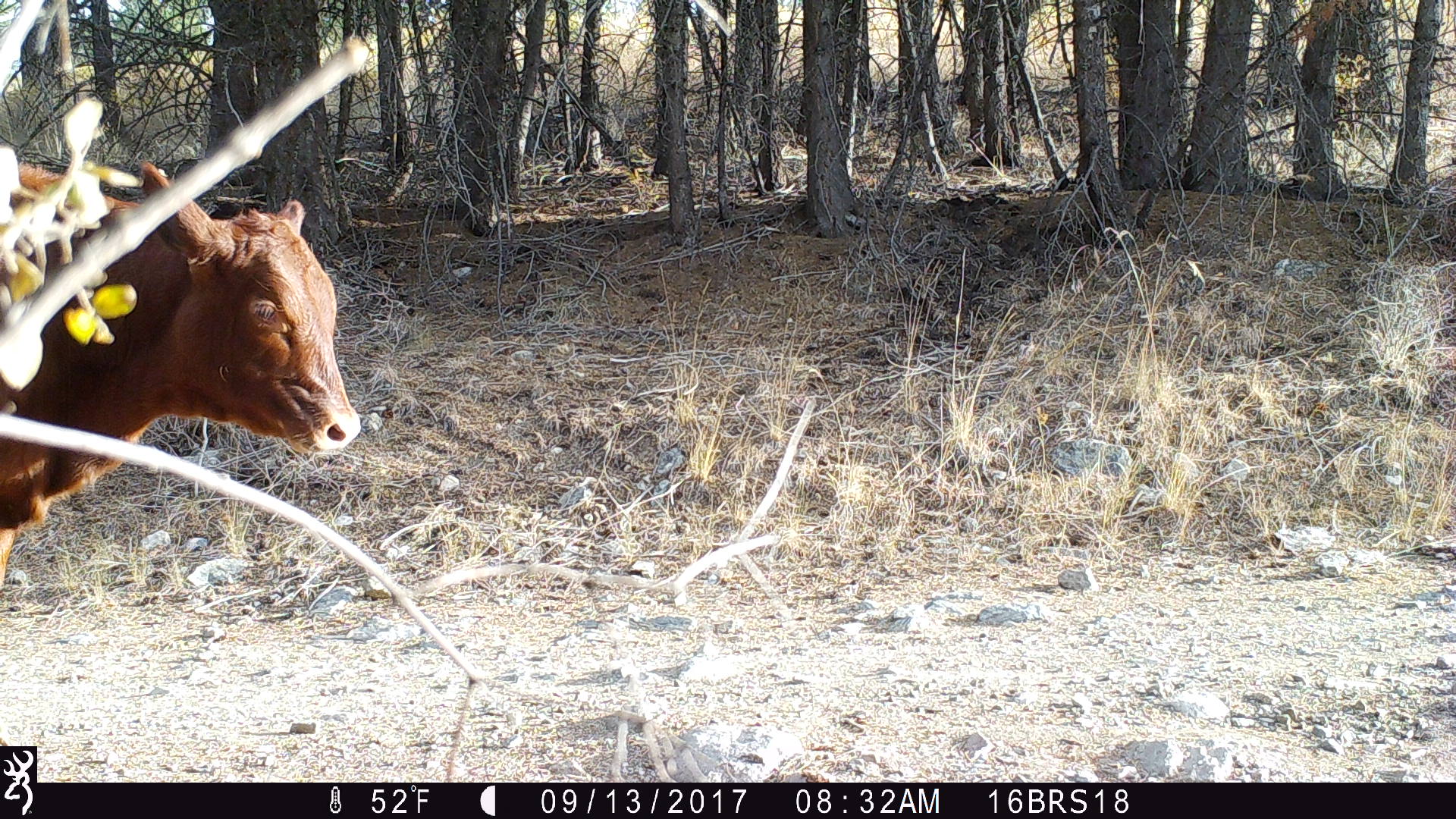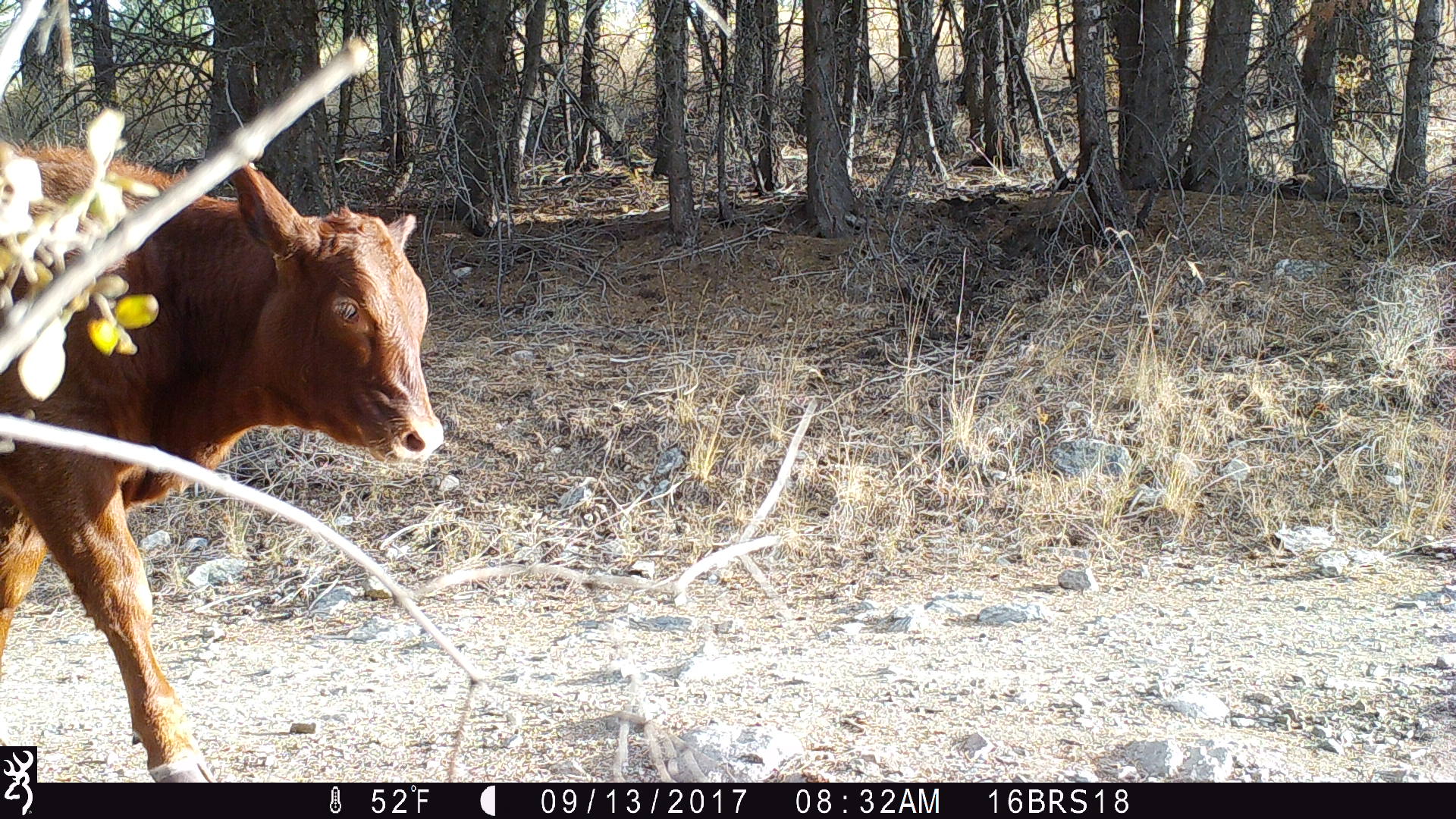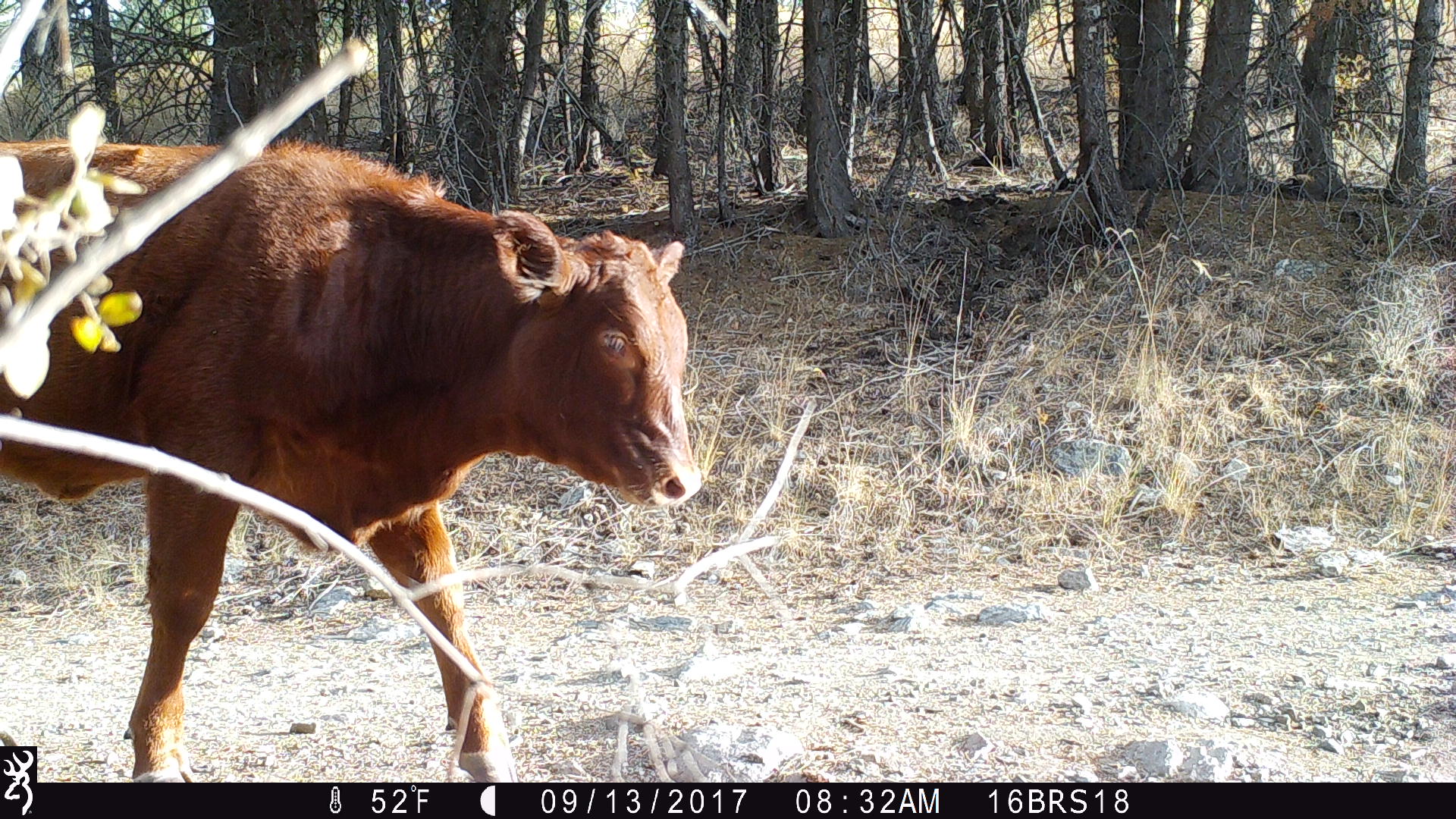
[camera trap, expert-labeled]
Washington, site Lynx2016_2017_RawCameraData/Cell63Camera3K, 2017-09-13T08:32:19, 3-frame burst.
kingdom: Animalia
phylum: Chordata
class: Mammalia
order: Artiodactyla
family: Bovidae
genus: Bos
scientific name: Bos taurus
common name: domestic cattle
Domestic cattle (Bos taurus). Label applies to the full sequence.